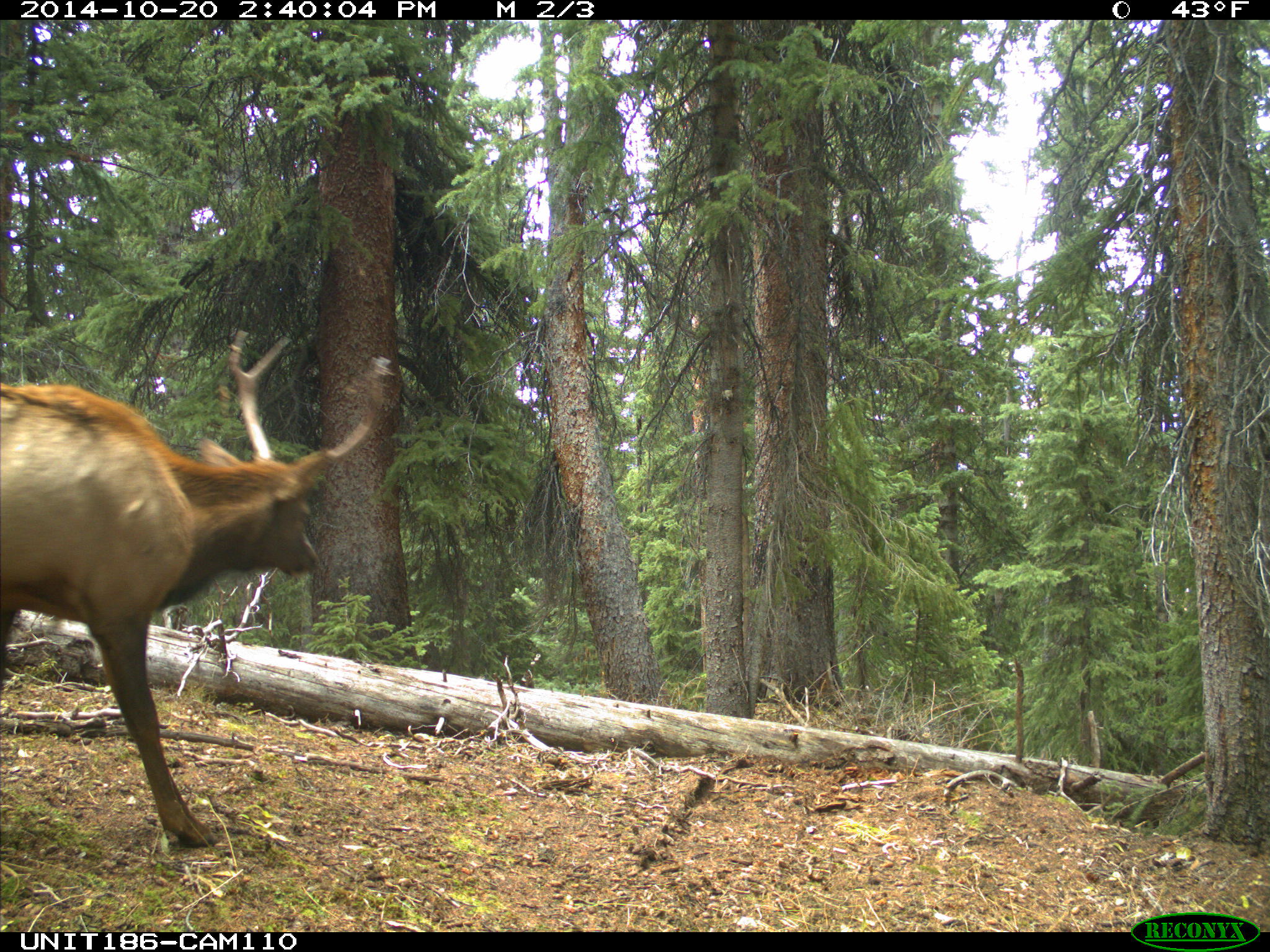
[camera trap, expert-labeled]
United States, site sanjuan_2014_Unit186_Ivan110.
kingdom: Animalia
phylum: Chordata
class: Mammalia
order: Artiodactyla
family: Cervidae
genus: Cervus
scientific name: Cervus elaphus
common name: red deer